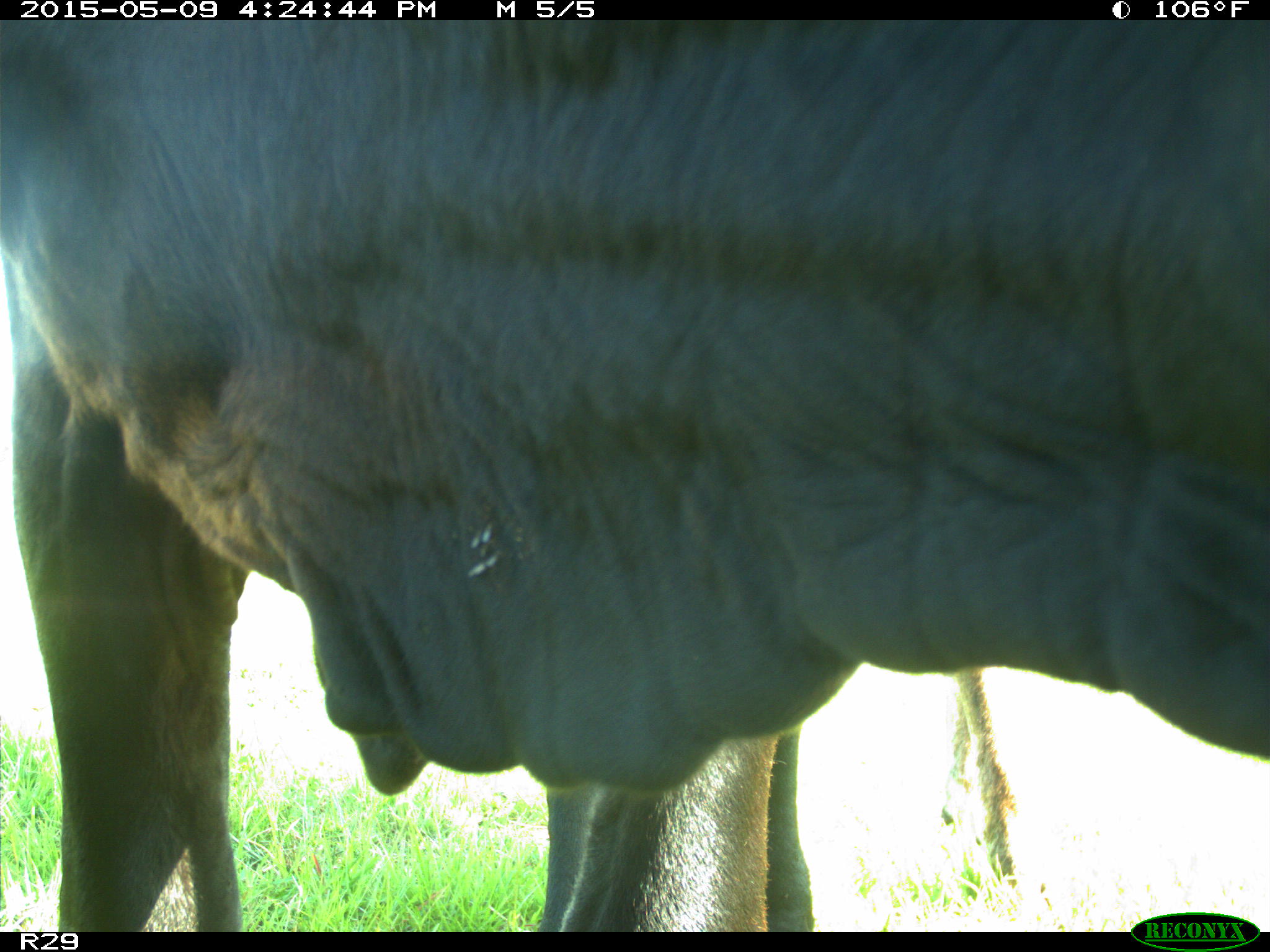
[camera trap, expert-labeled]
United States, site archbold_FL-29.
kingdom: Animalia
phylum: Chordata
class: Mammalia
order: Artiodactyla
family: Bovidae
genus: Bos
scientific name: Bos taurus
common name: domestic cow